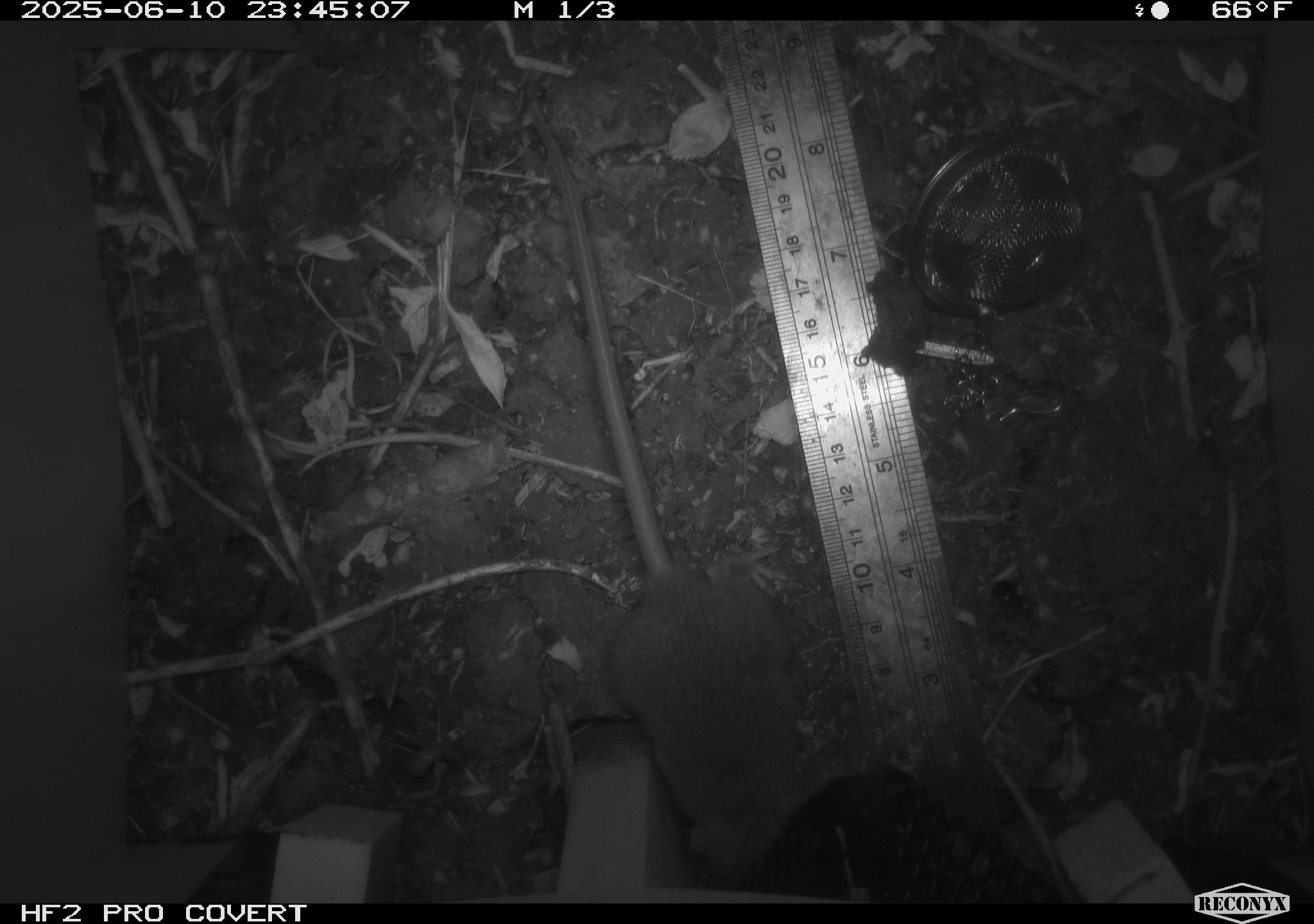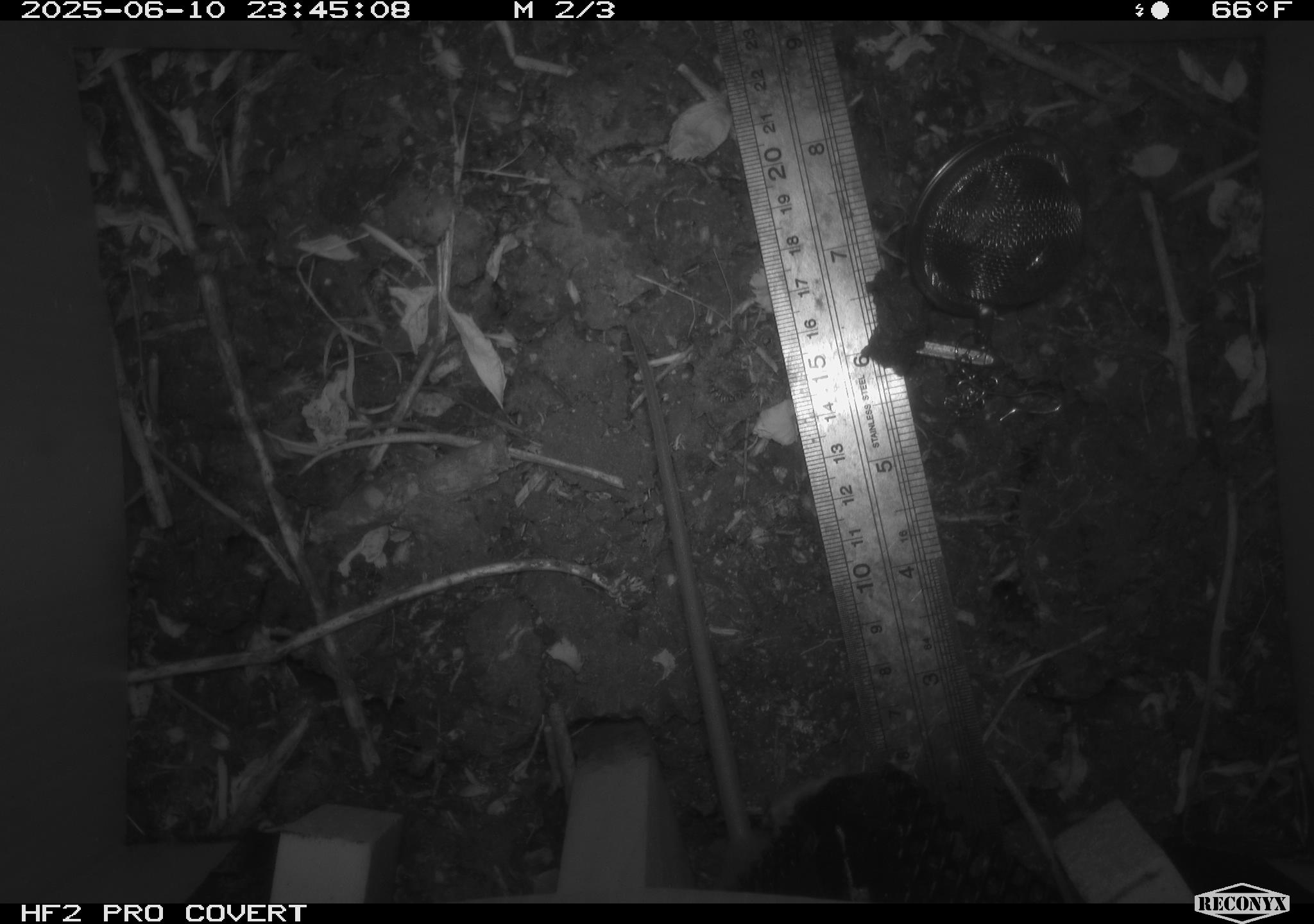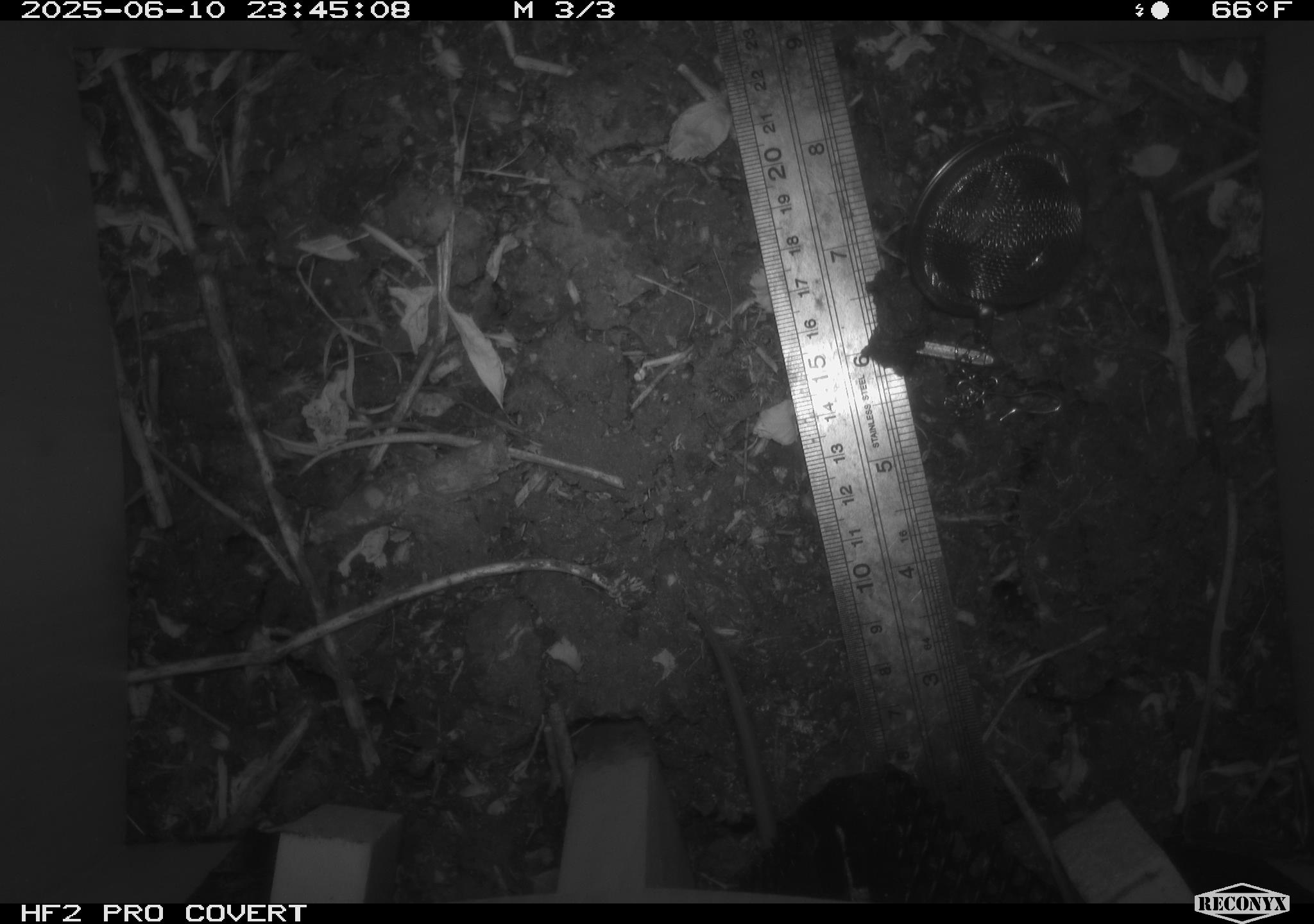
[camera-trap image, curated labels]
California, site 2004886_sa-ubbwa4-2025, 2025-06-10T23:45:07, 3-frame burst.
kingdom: Animalia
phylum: Chordata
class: Mammalia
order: Rodentia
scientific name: Rodentia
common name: rodent